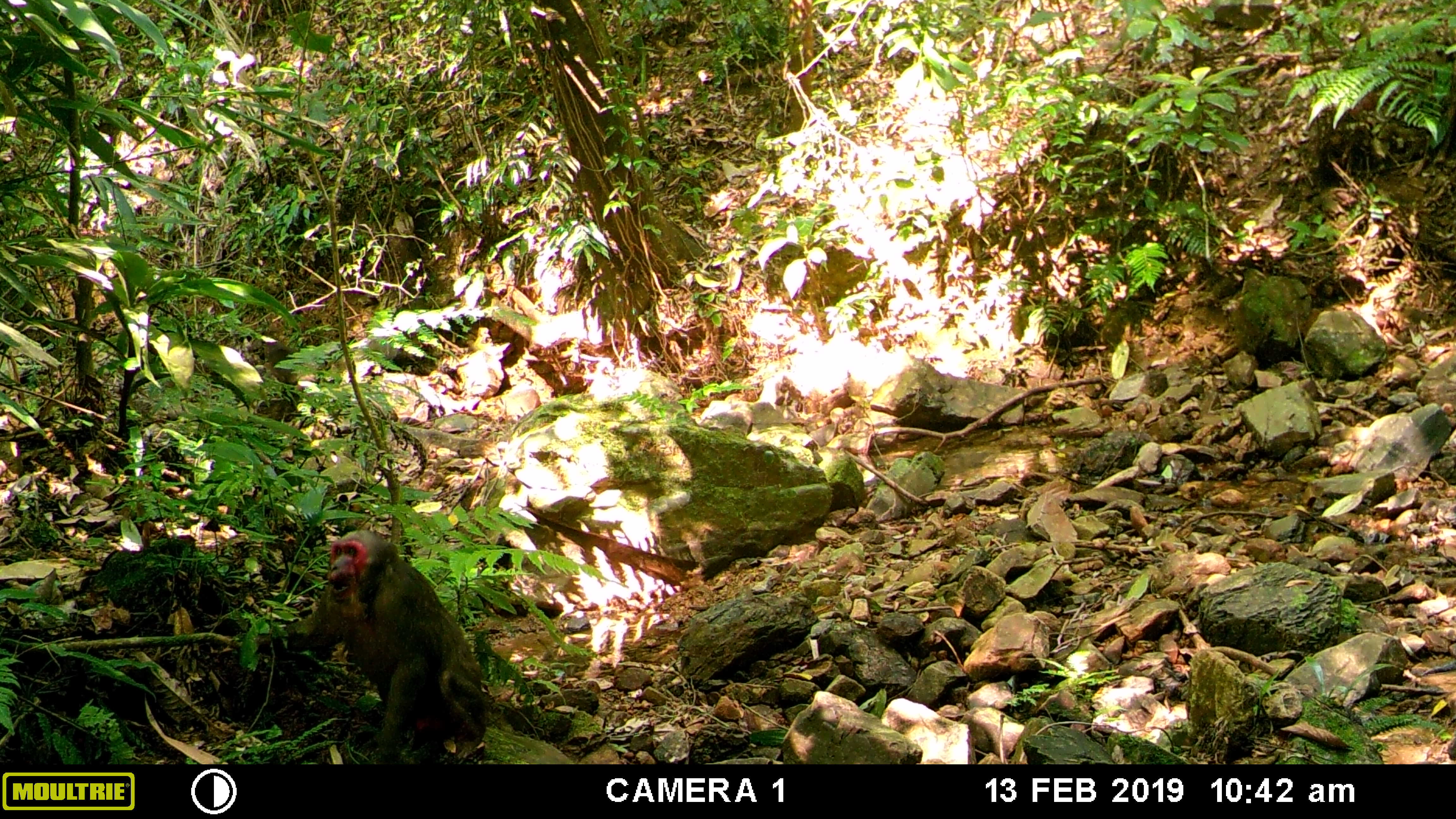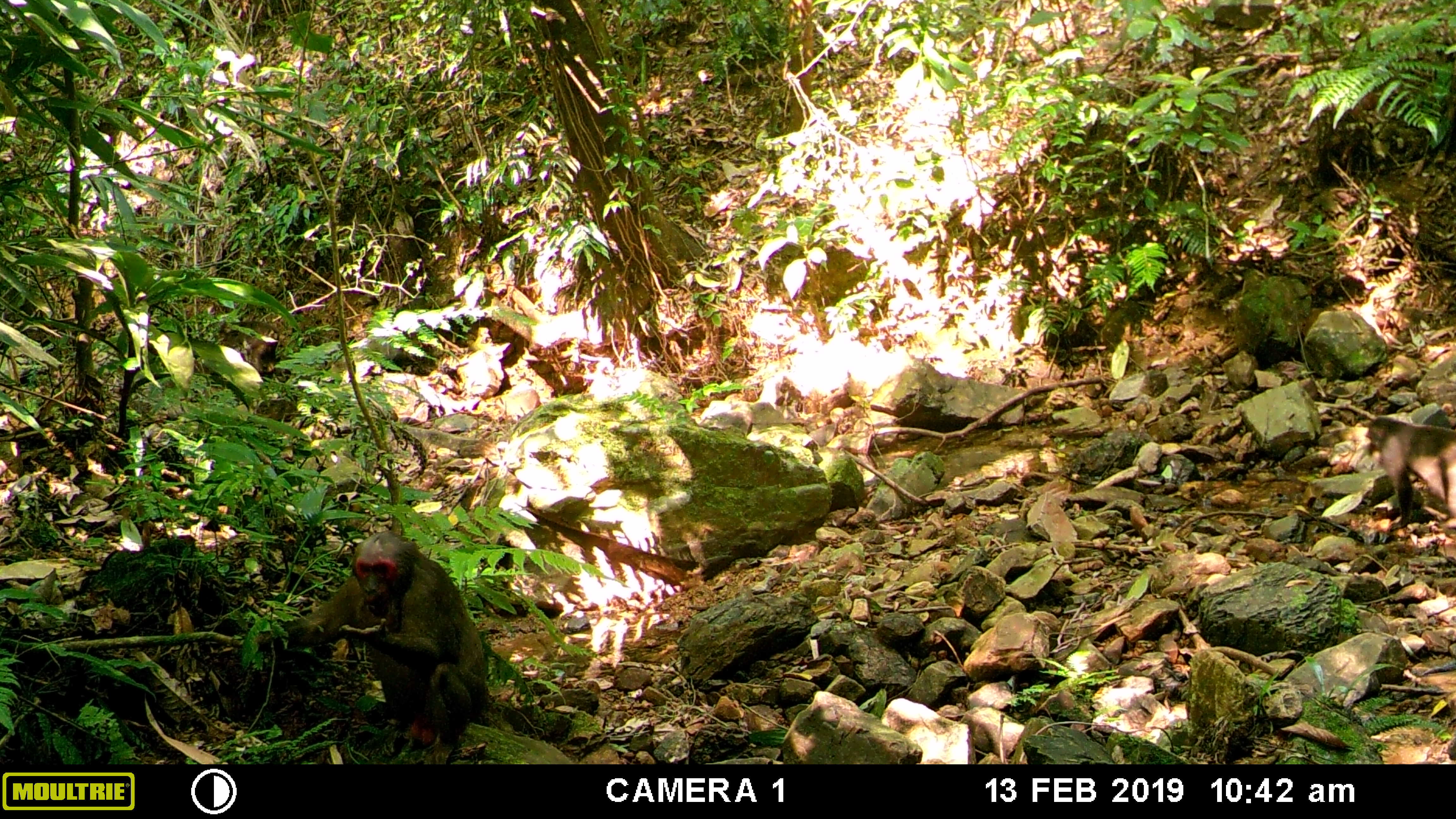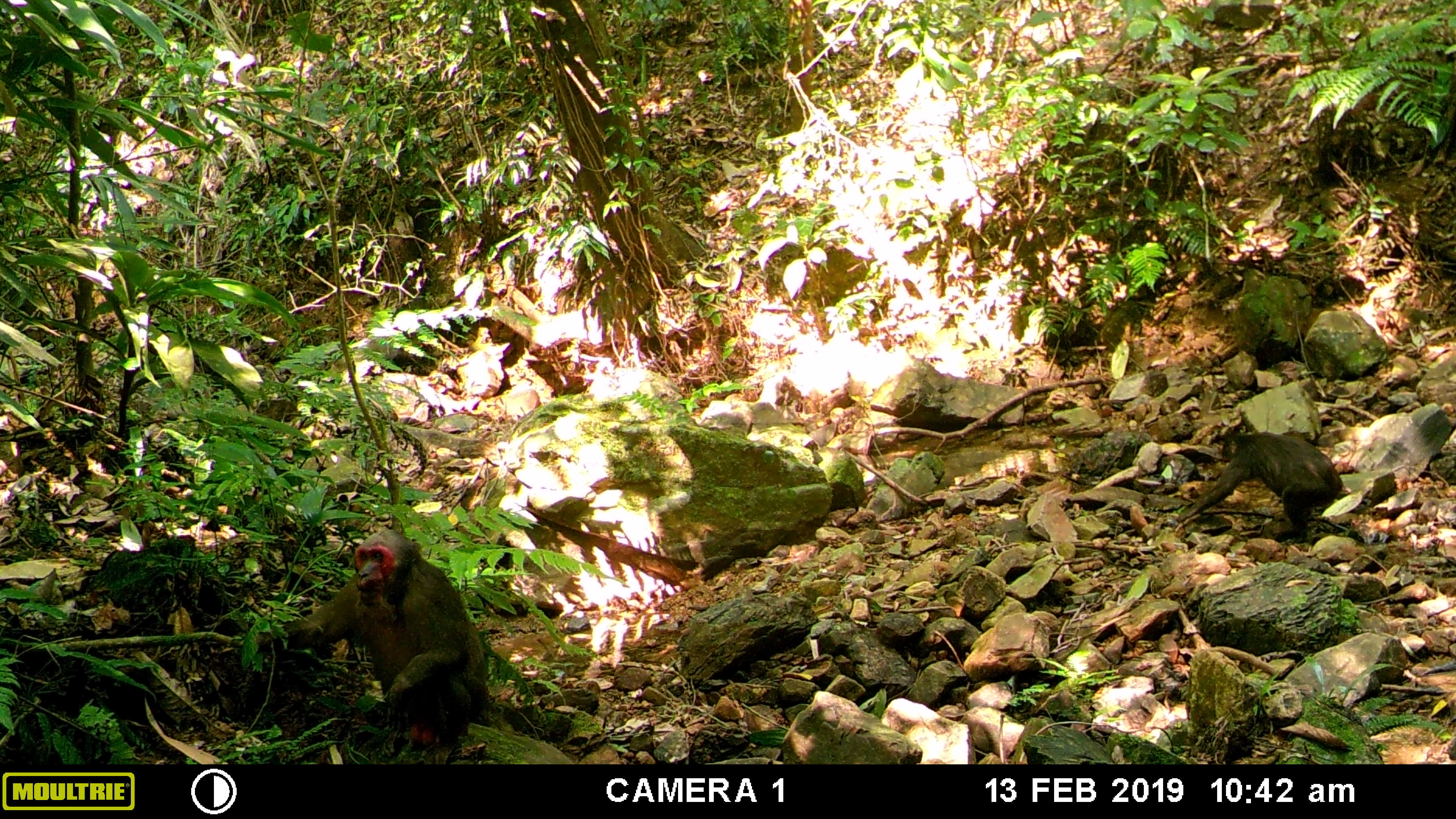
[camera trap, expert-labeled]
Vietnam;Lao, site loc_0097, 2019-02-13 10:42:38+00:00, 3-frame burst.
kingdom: Animalia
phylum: Chordata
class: Mammalia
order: Primates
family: Cercopithecidae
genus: Macaca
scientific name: Macaca arctoides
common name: stump-tailed macaque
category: stump tailed macaque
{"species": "stump tailed macaque (stump-tailed macaque) (Macaca arctoides)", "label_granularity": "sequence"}